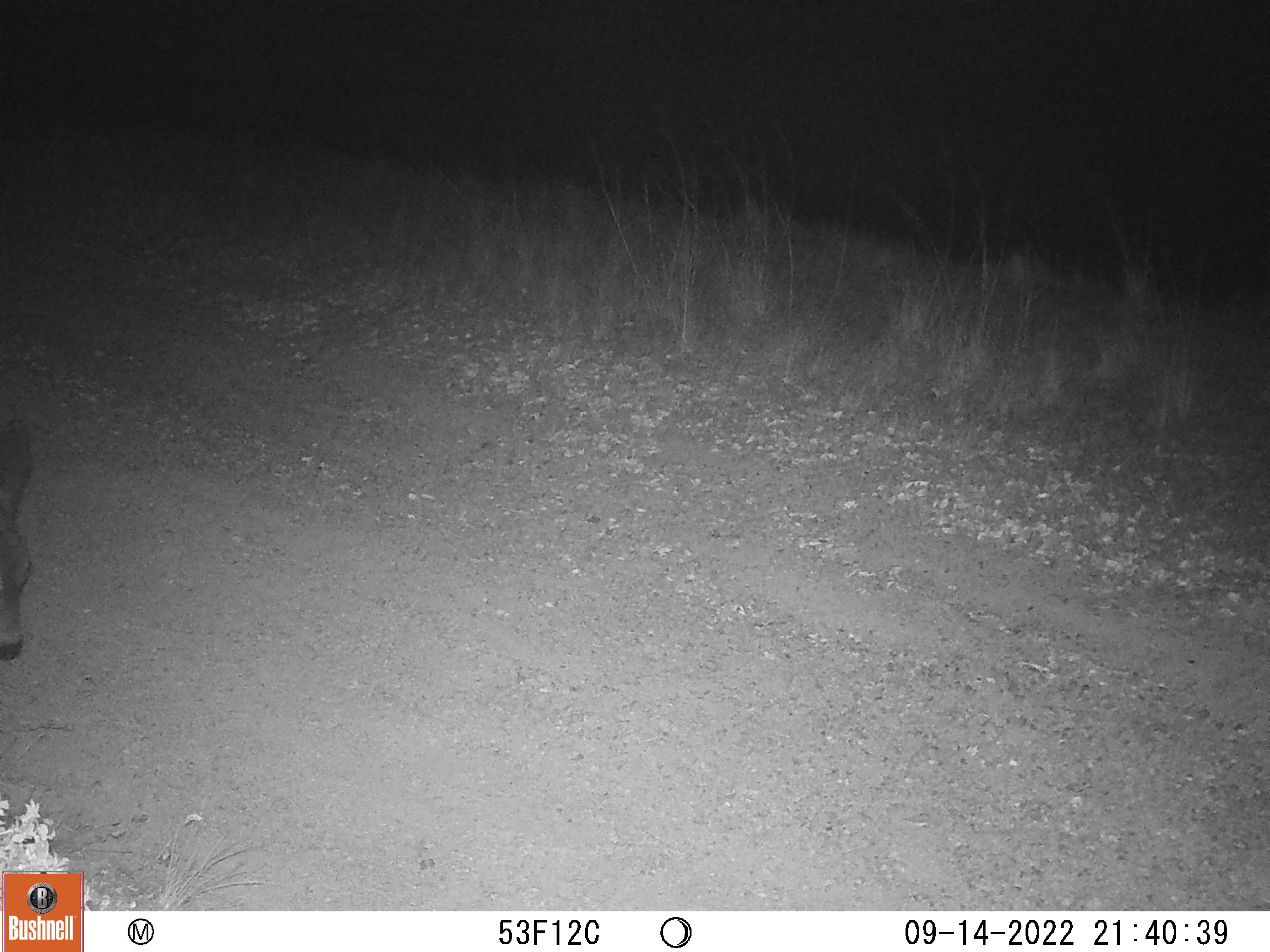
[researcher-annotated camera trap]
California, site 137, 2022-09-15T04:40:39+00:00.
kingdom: Animalia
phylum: Chordata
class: Mammalia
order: Artiodactyla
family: Cervidae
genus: Odocoileus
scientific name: Odocoileus hemionus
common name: mule deer